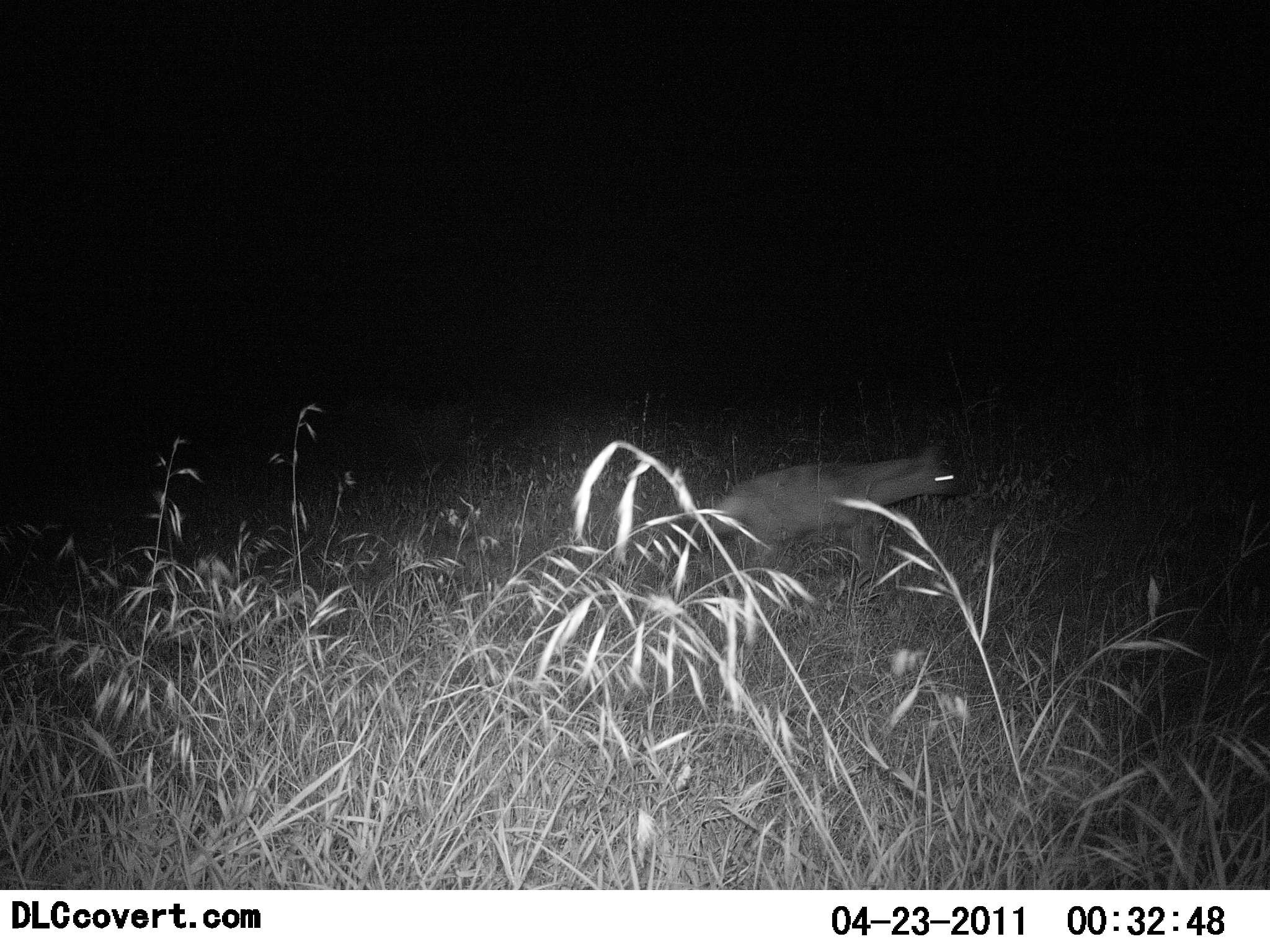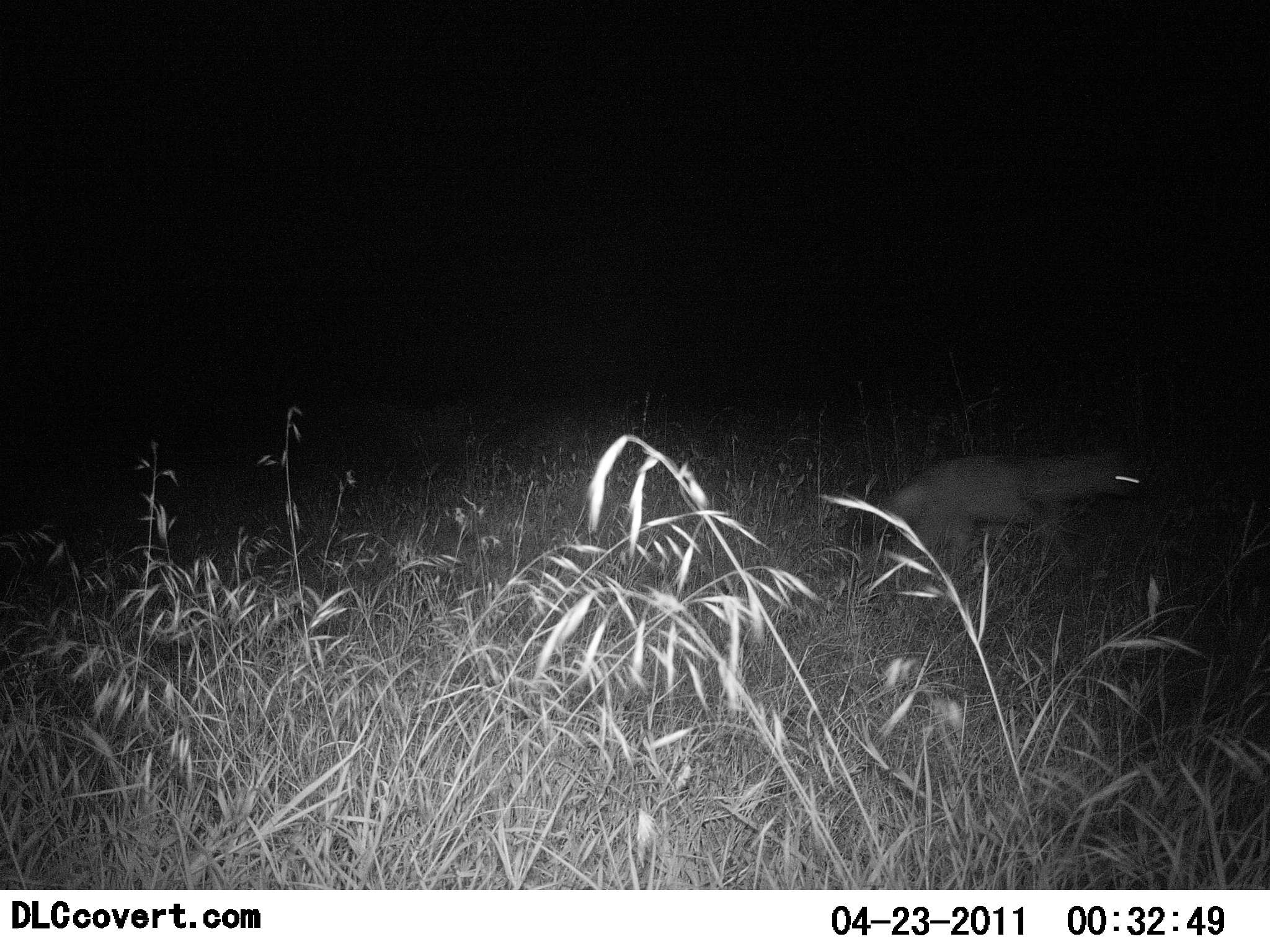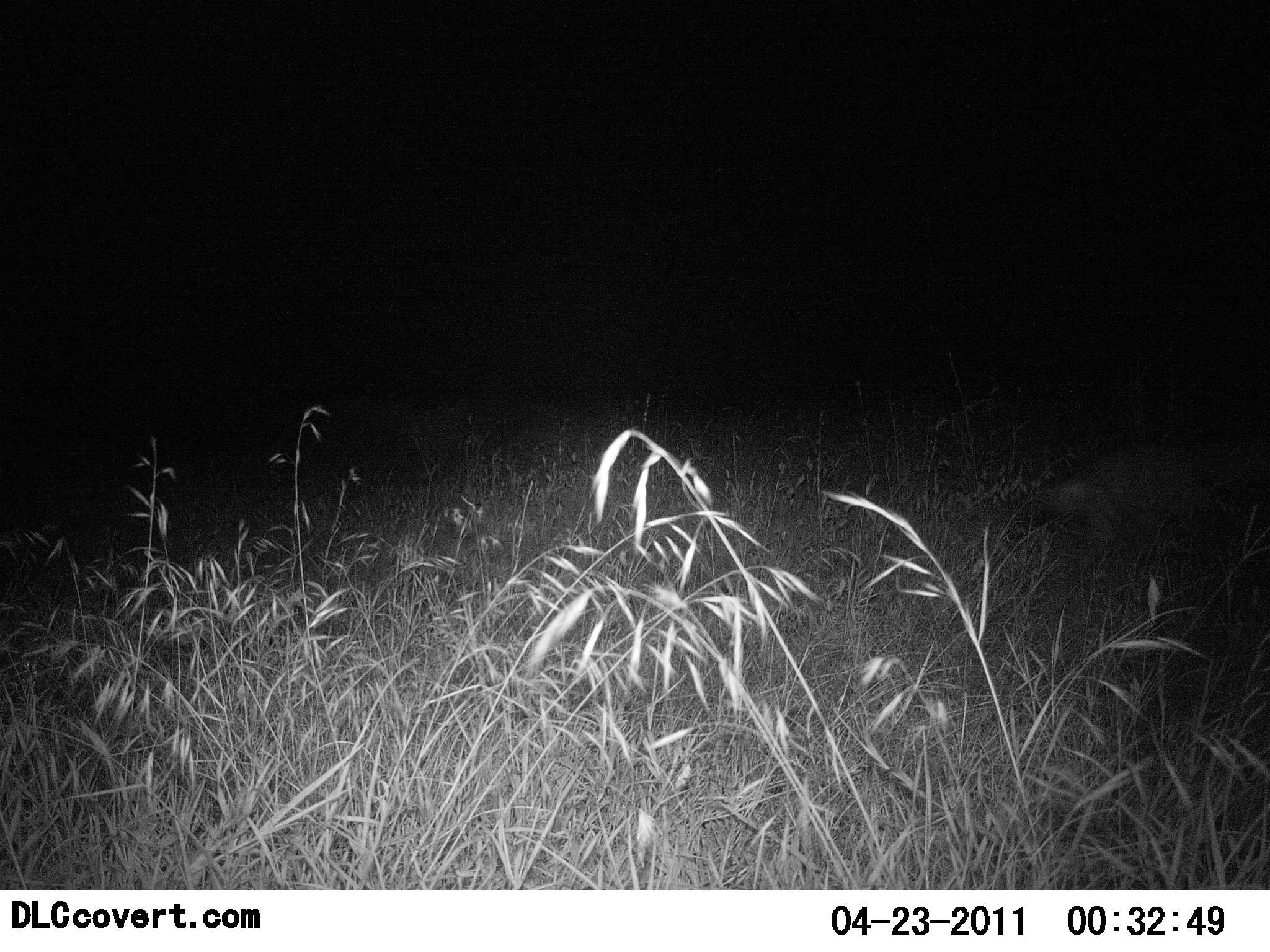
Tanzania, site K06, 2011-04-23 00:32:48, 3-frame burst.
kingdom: Animalia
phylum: Chordata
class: Mammalia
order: Carnivora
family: Hyaenidae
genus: Hyaena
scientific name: Hyaena hyaena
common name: striped hyena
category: hyenastriped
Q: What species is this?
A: Hyenastriped (striped hyena) (Hyaena hyaena).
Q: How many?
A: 1.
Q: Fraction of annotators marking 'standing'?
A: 17%.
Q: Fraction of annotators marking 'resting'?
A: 0%.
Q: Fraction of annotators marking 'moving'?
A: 83%.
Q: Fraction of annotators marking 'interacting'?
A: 17%.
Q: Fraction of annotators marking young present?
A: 0%.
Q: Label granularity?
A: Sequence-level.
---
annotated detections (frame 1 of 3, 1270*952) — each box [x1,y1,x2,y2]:
animal: [690,443,975,605]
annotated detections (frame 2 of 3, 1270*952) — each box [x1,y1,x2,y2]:
animal: [865,442,1148,609]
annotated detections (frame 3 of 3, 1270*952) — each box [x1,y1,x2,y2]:
animal: [1042,430,1270,570]